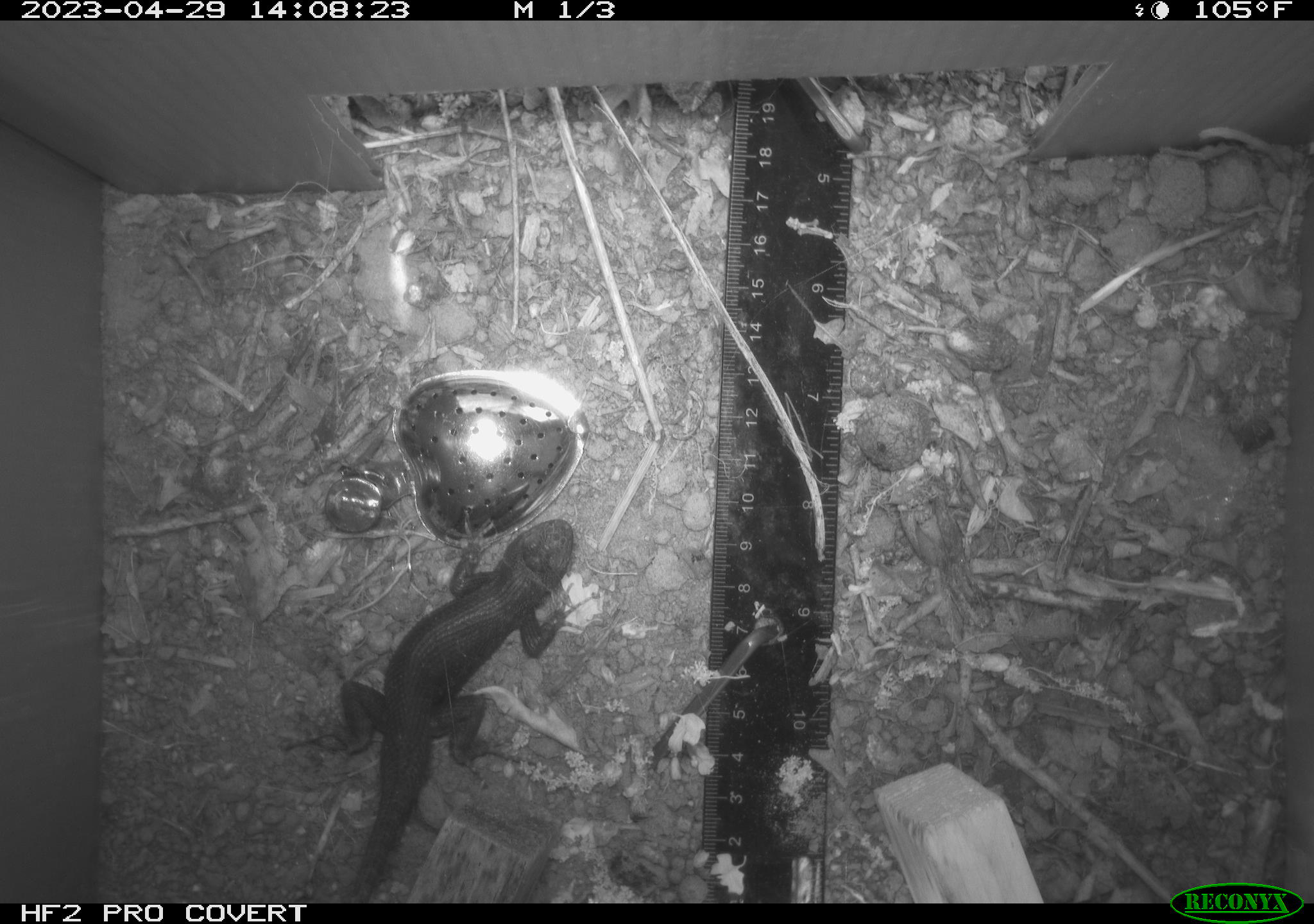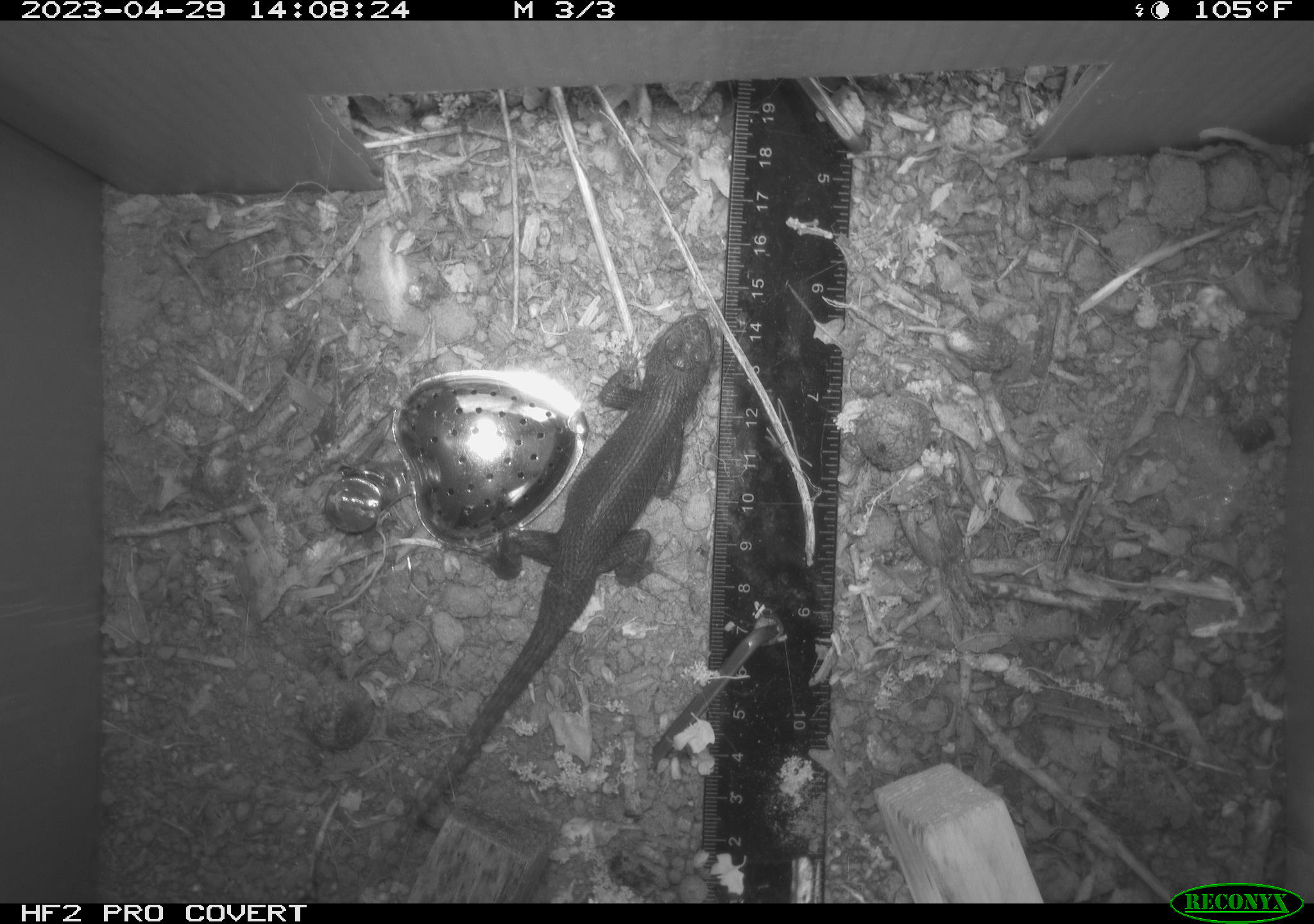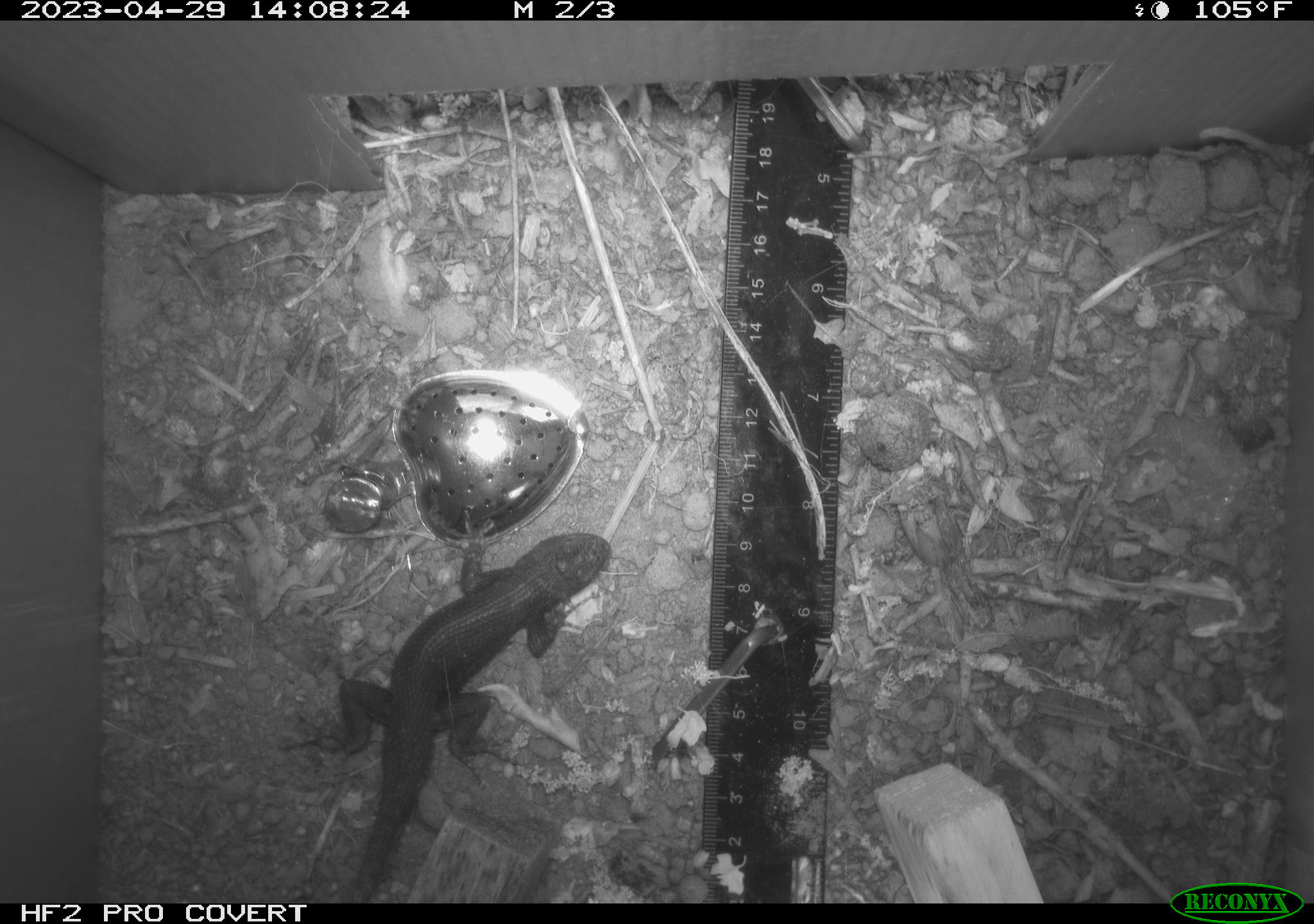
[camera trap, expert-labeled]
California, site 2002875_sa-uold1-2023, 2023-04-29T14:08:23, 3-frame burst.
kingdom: Animalia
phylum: Chordata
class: Reptilia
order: Squamata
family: Phrynosomatidae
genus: Sceloporus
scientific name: Sceloporus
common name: spiny lizards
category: sceloporus species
Sceloporus species (spiny lizards) (Sceloporus).